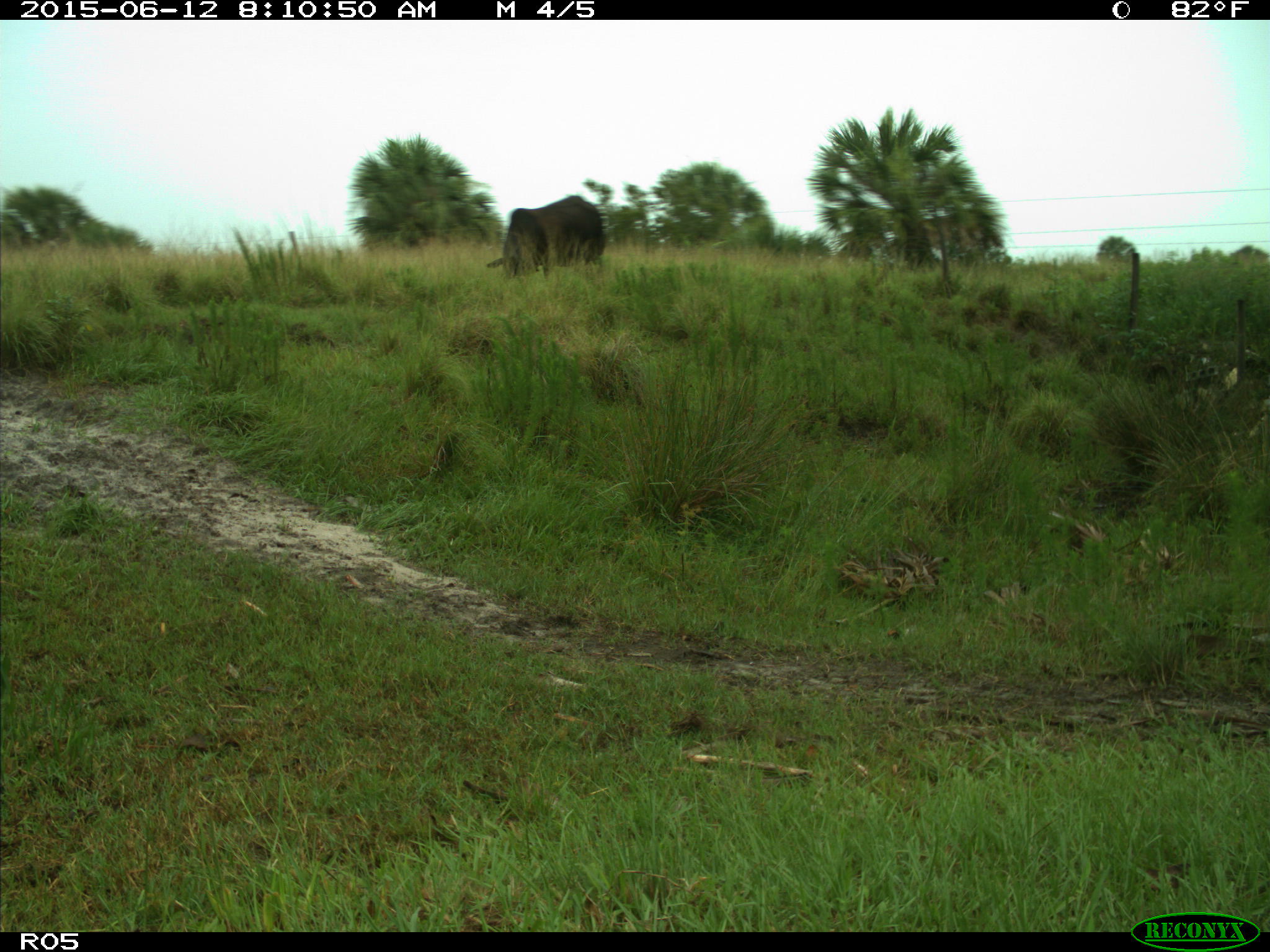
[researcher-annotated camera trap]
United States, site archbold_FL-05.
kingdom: Animalia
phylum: Chordata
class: Mammalia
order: Artiodactyla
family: Bovidae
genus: Bos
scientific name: Bos taurus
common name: domestic cow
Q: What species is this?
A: Bos taurus (domestic cow).